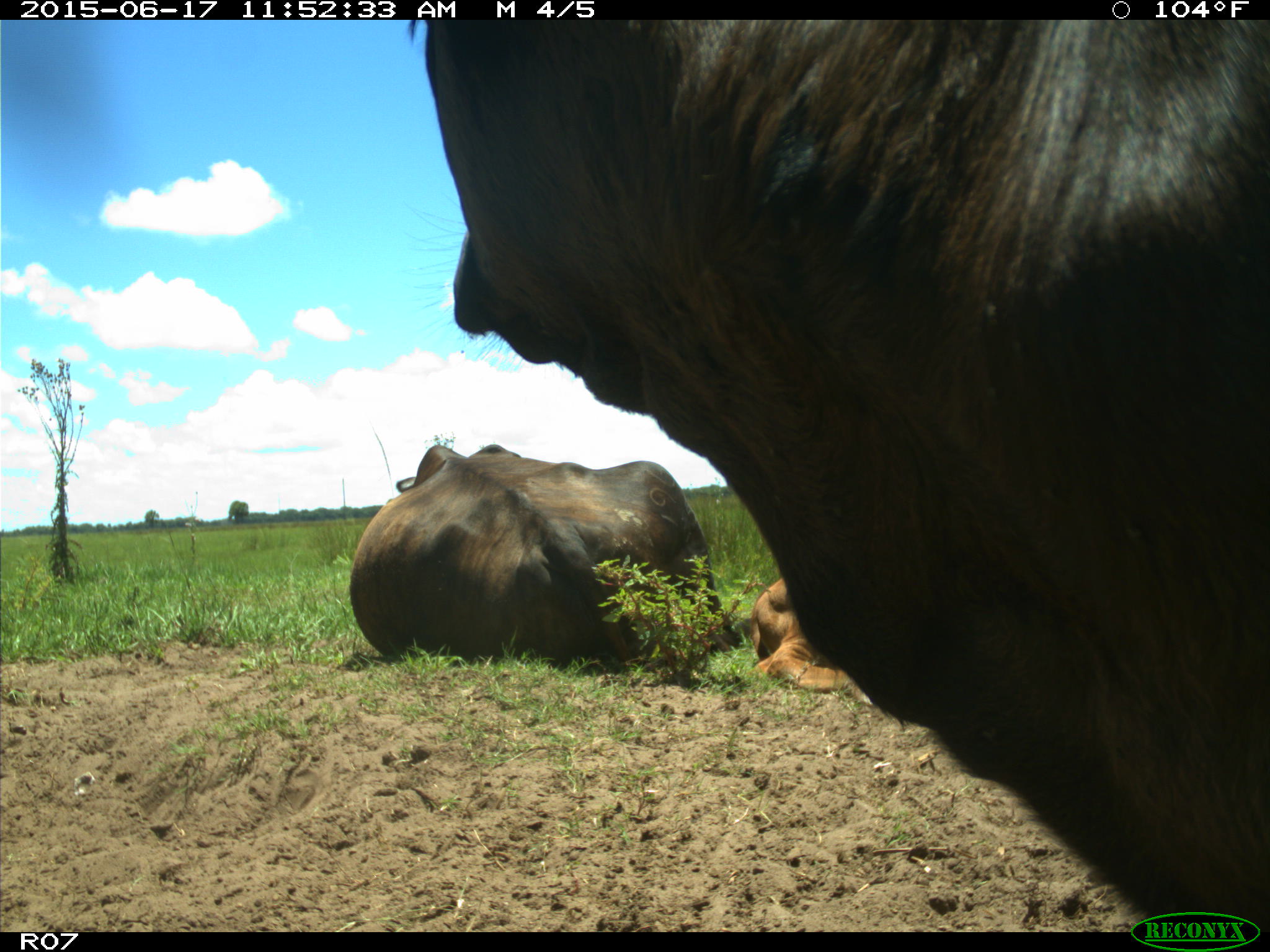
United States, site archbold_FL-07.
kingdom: Animalia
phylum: Chordata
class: Mammalia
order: Artiodactyla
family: Bovidae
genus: Bos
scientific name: Bos taurus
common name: domestic cow